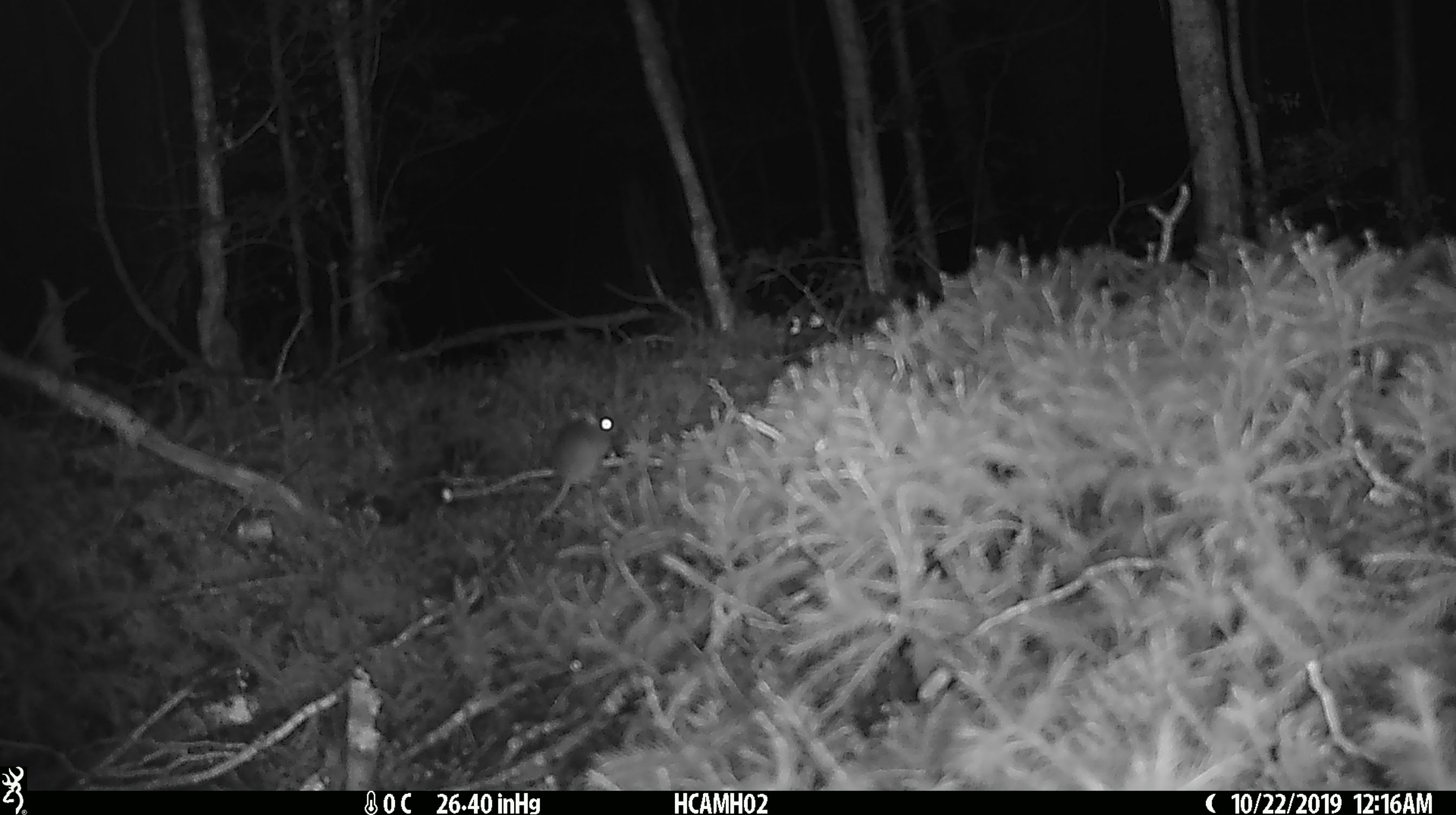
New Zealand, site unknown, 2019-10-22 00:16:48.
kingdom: Animalia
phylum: Chordata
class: Mammalia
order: Rodentia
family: Muridae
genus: Mus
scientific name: Mus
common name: mouse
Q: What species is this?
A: Mouse (Mus).